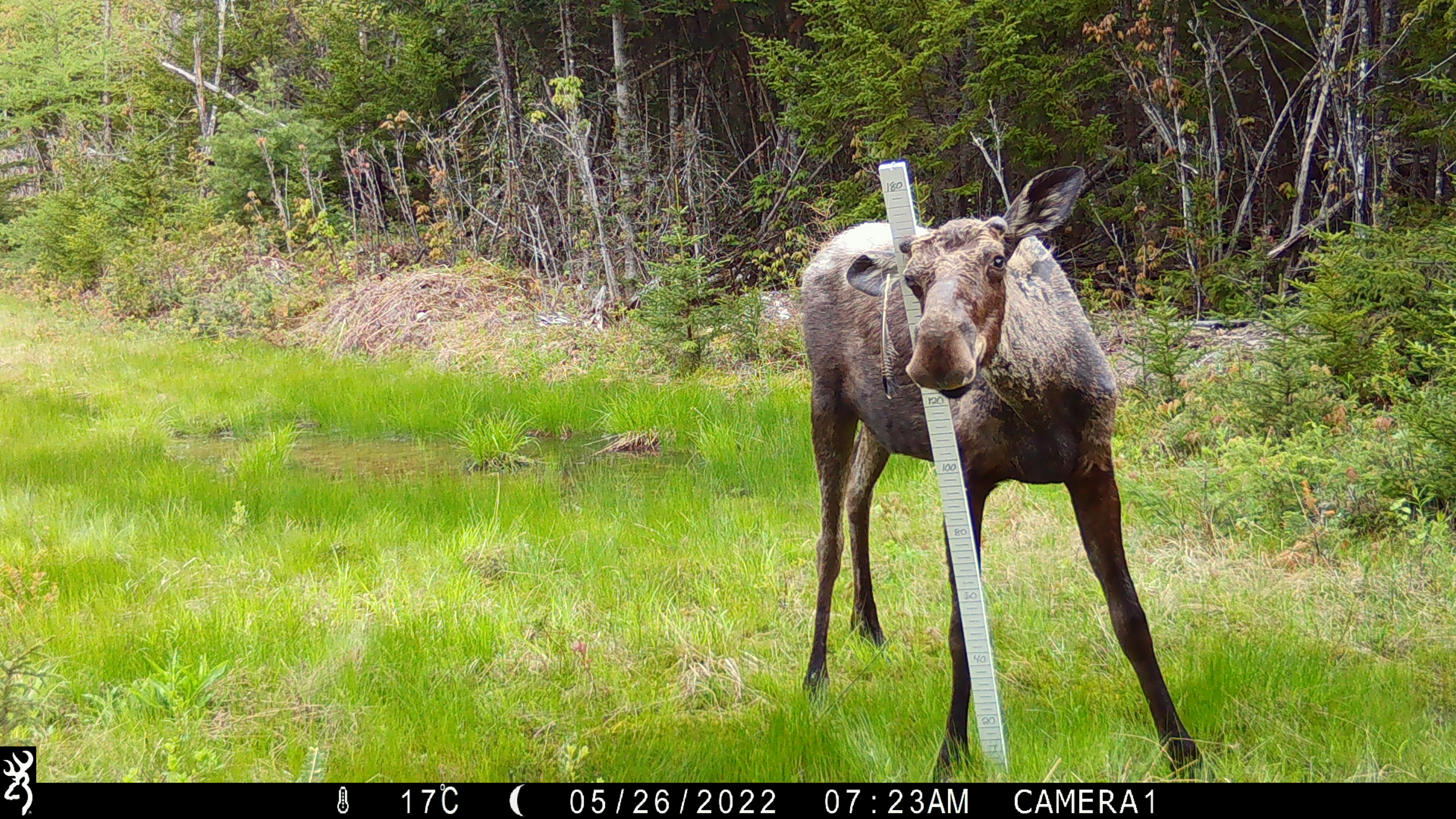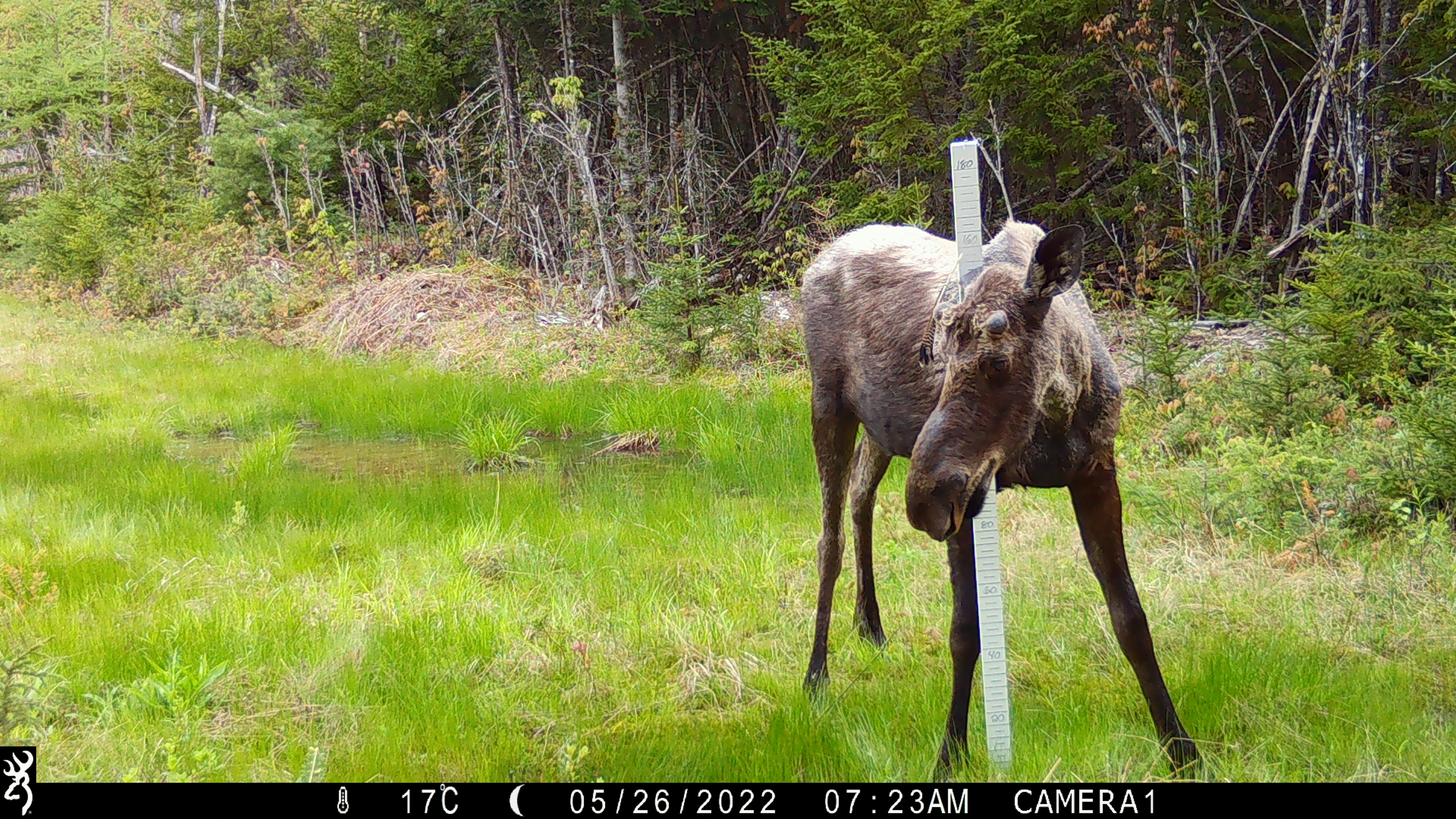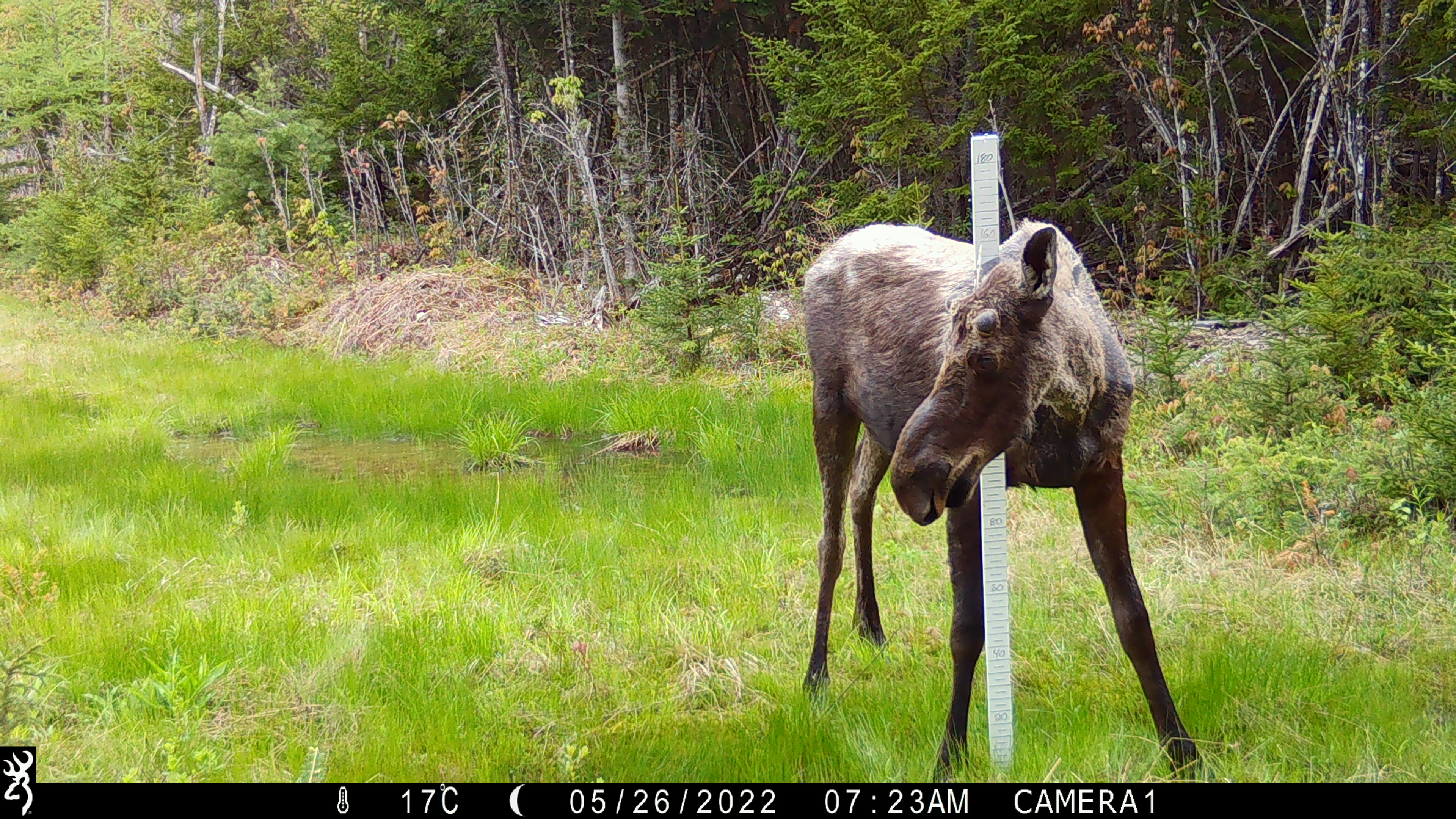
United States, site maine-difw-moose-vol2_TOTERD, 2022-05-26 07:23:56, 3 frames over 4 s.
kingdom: Animalia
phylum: Chordata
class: Mammalia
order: Artiodactyla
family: Cervidae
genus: Alces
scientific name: Alces alces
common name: moose